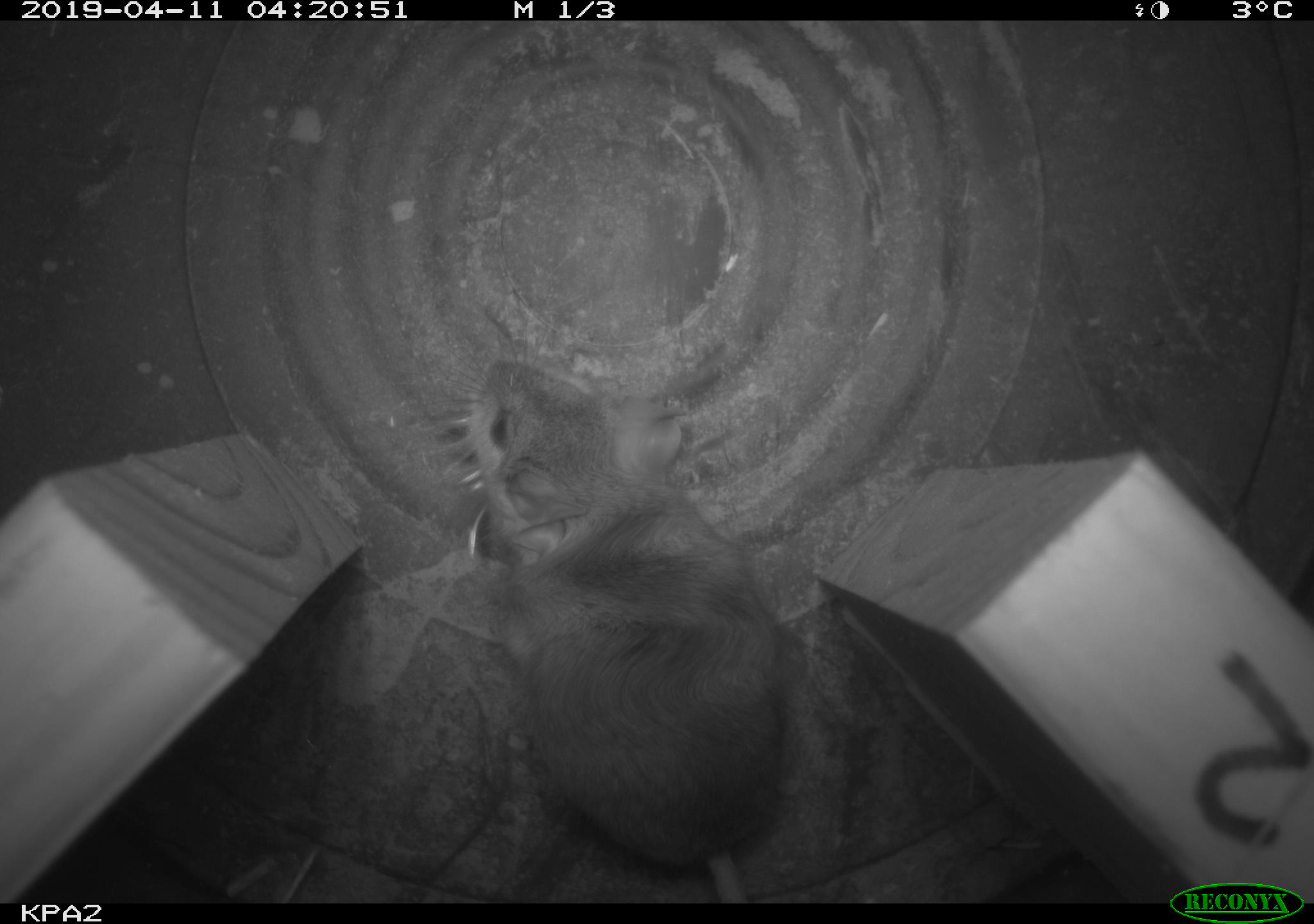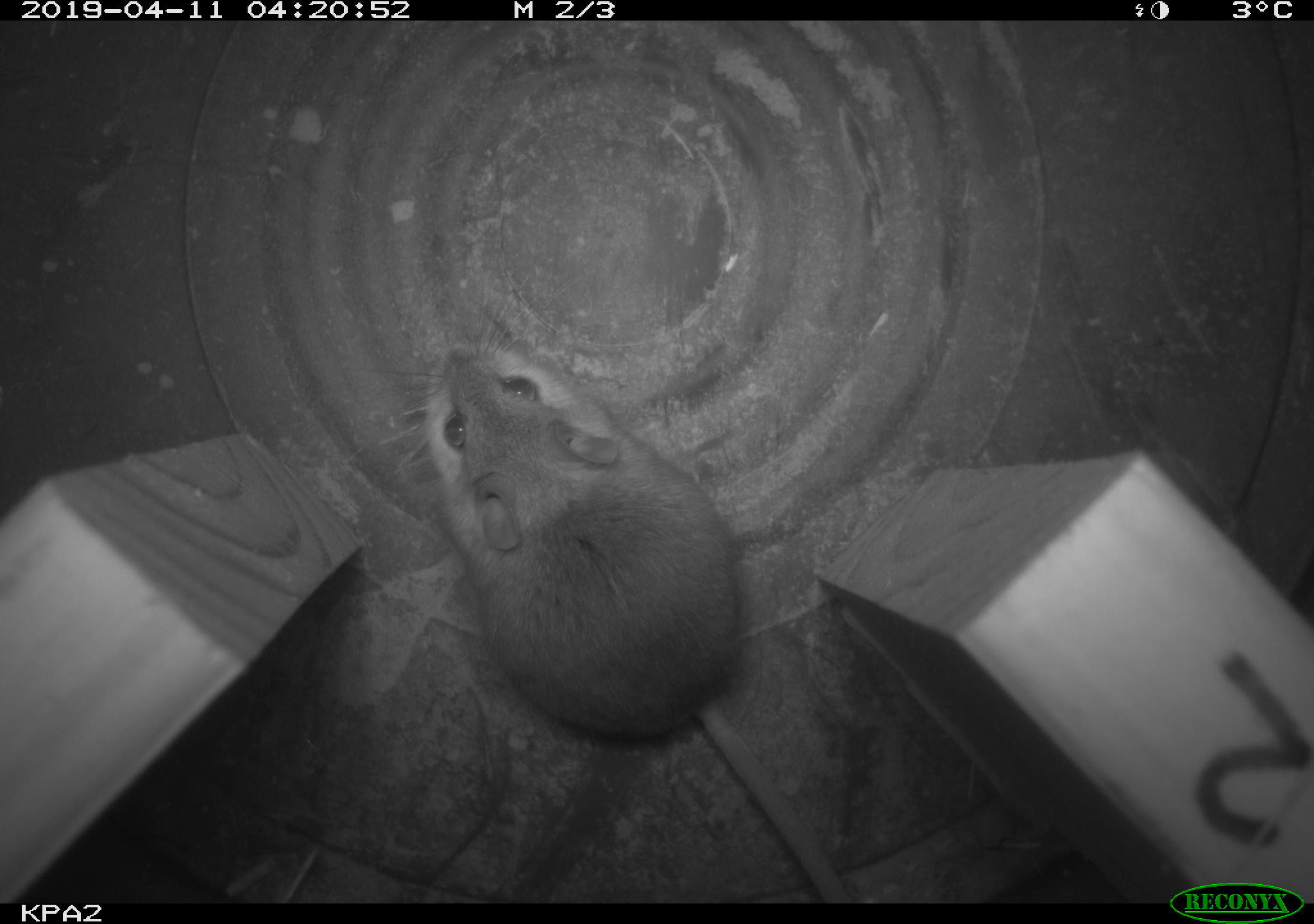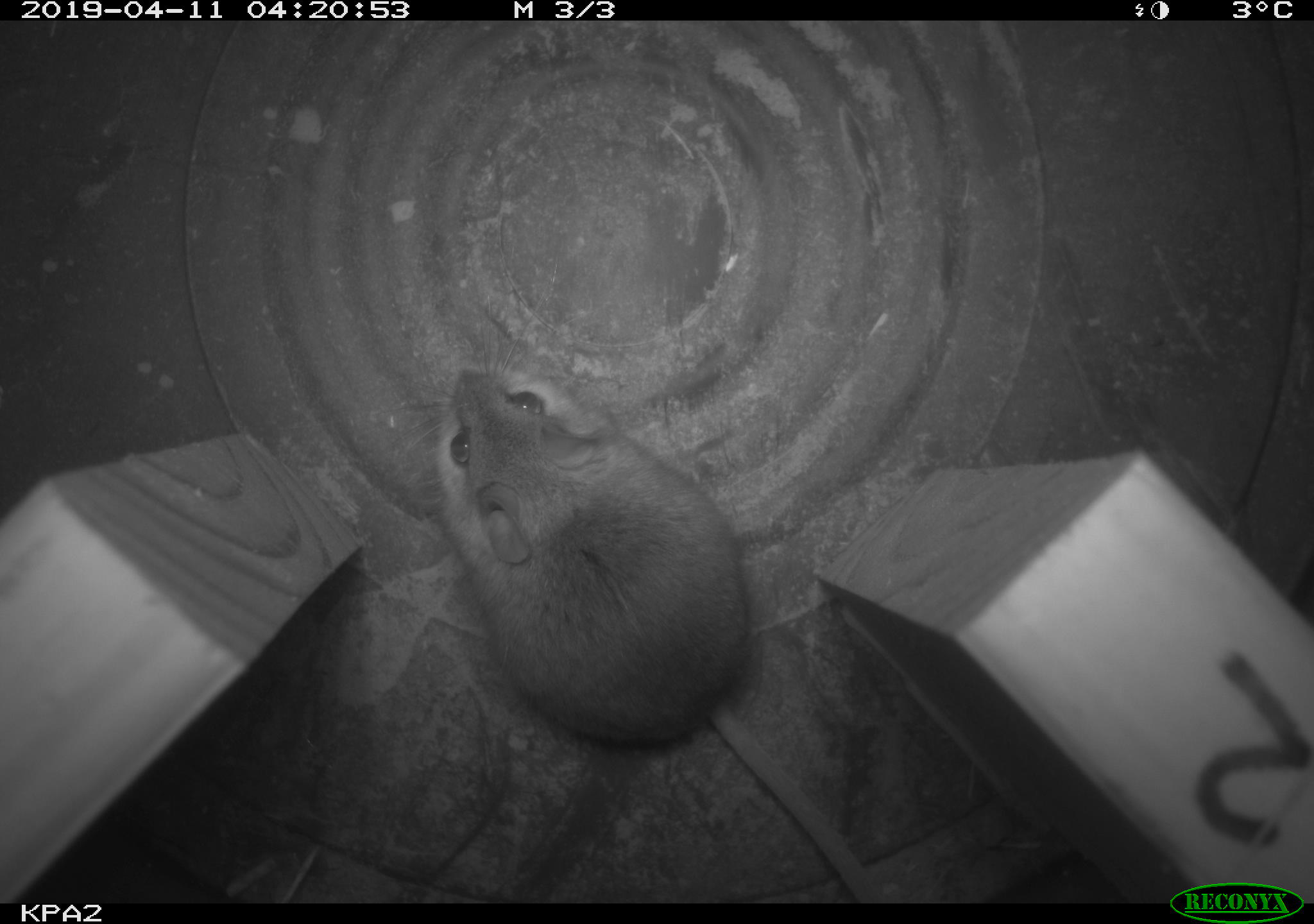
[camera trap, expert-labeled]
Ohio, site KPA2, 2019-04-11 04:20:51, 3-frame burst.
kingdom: Animalia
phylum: Chordata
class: Mammalia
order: Rodentia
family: Cricetidae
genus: Peromyscus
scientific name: Peromyscus leucopus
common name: white-footed mouse